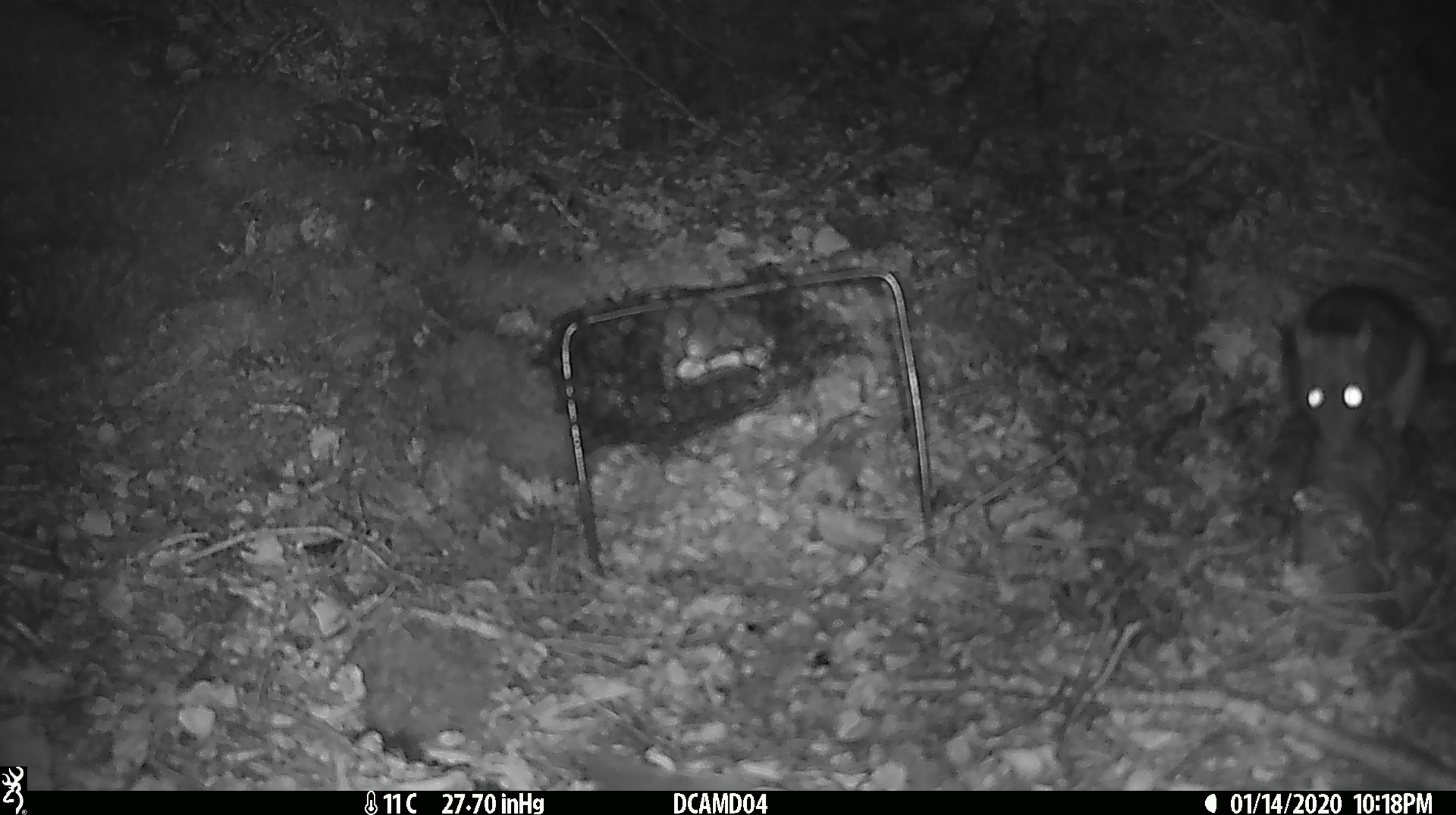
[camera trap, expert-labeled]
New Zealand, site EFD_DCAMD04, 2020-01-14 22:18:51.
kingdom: Animalia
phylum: Chordata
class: Mammalia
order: Rodentia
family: Muridae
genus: Rattus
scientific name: Rattus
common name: rat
Rat (Rattus).